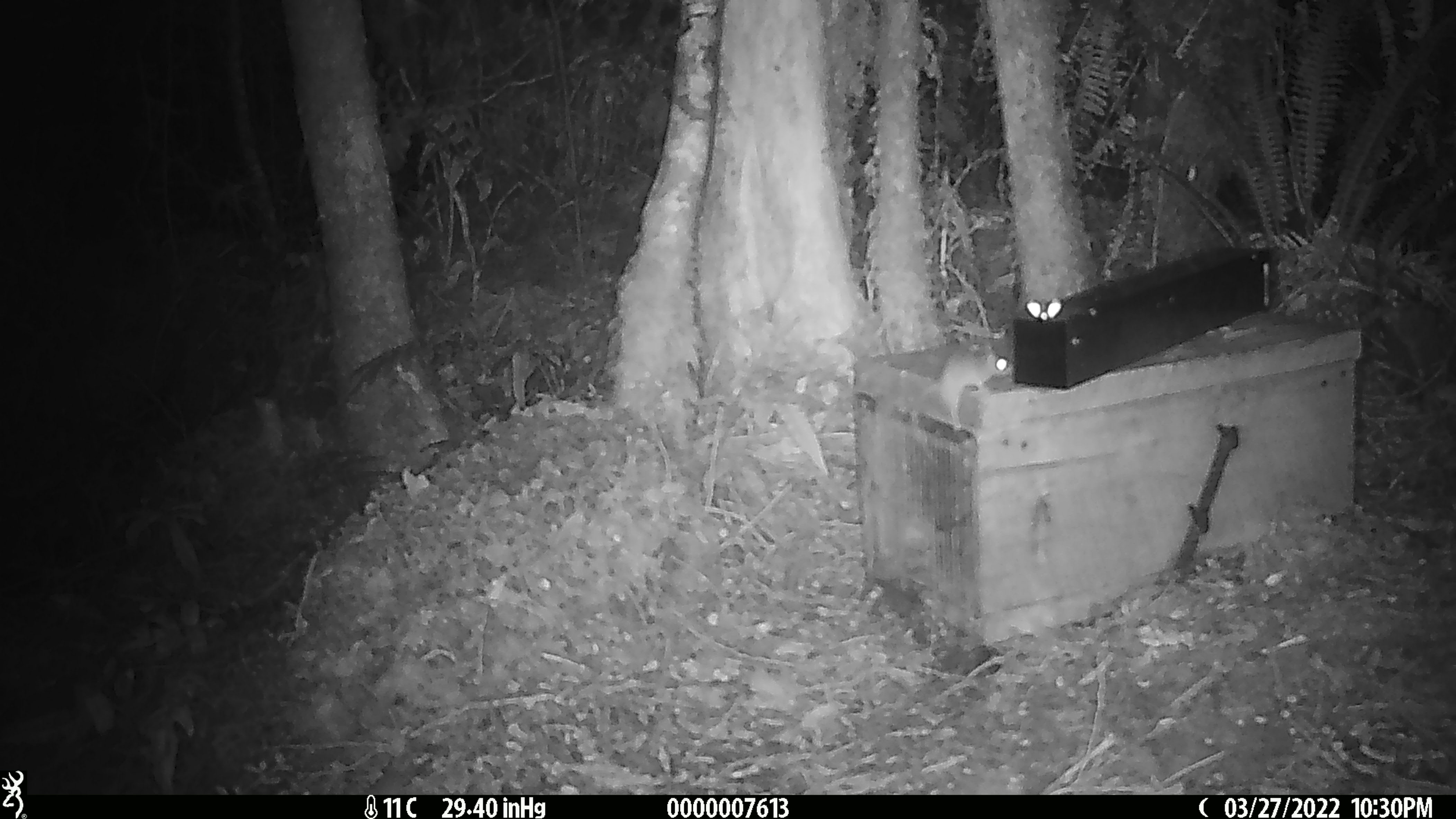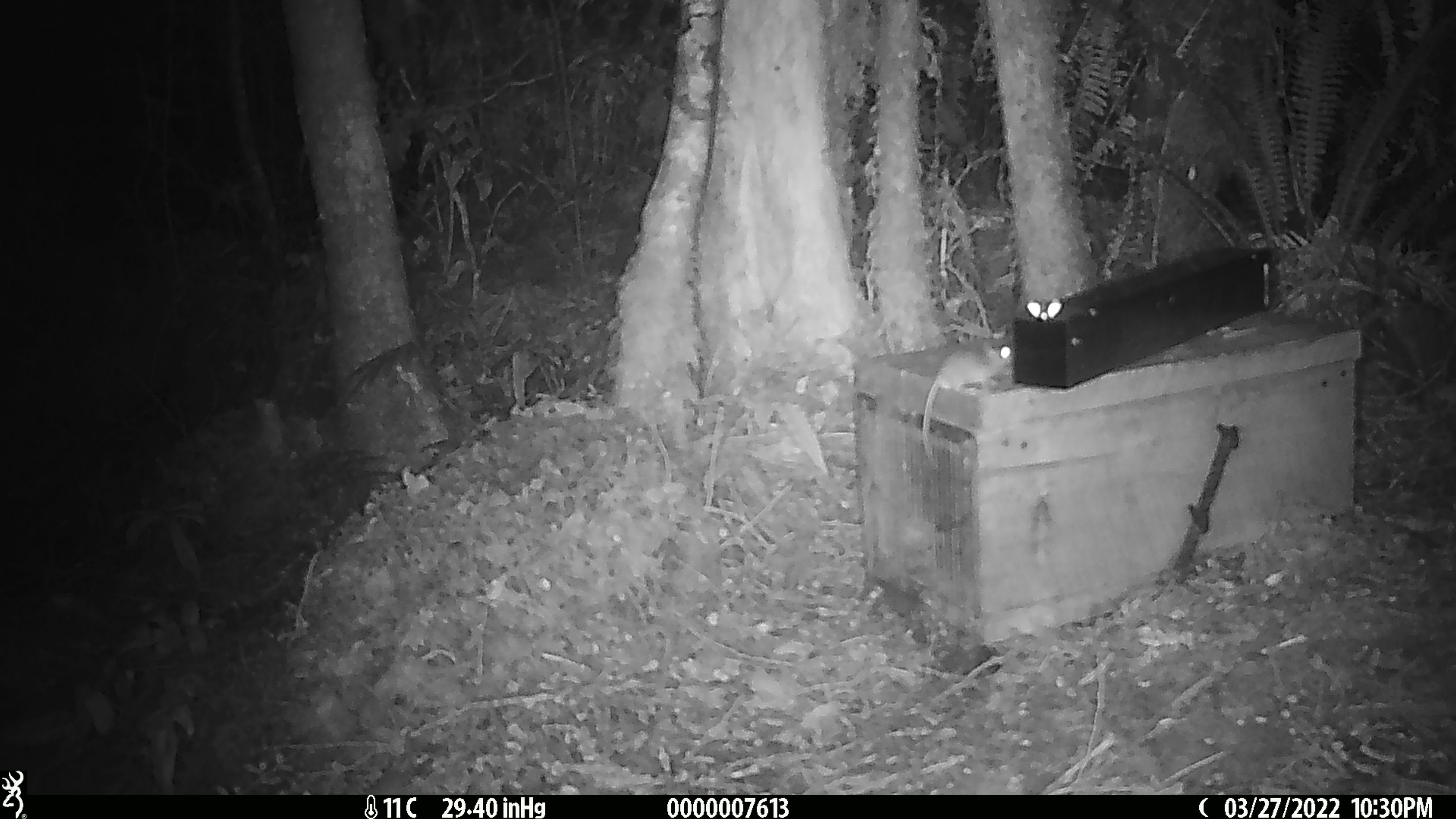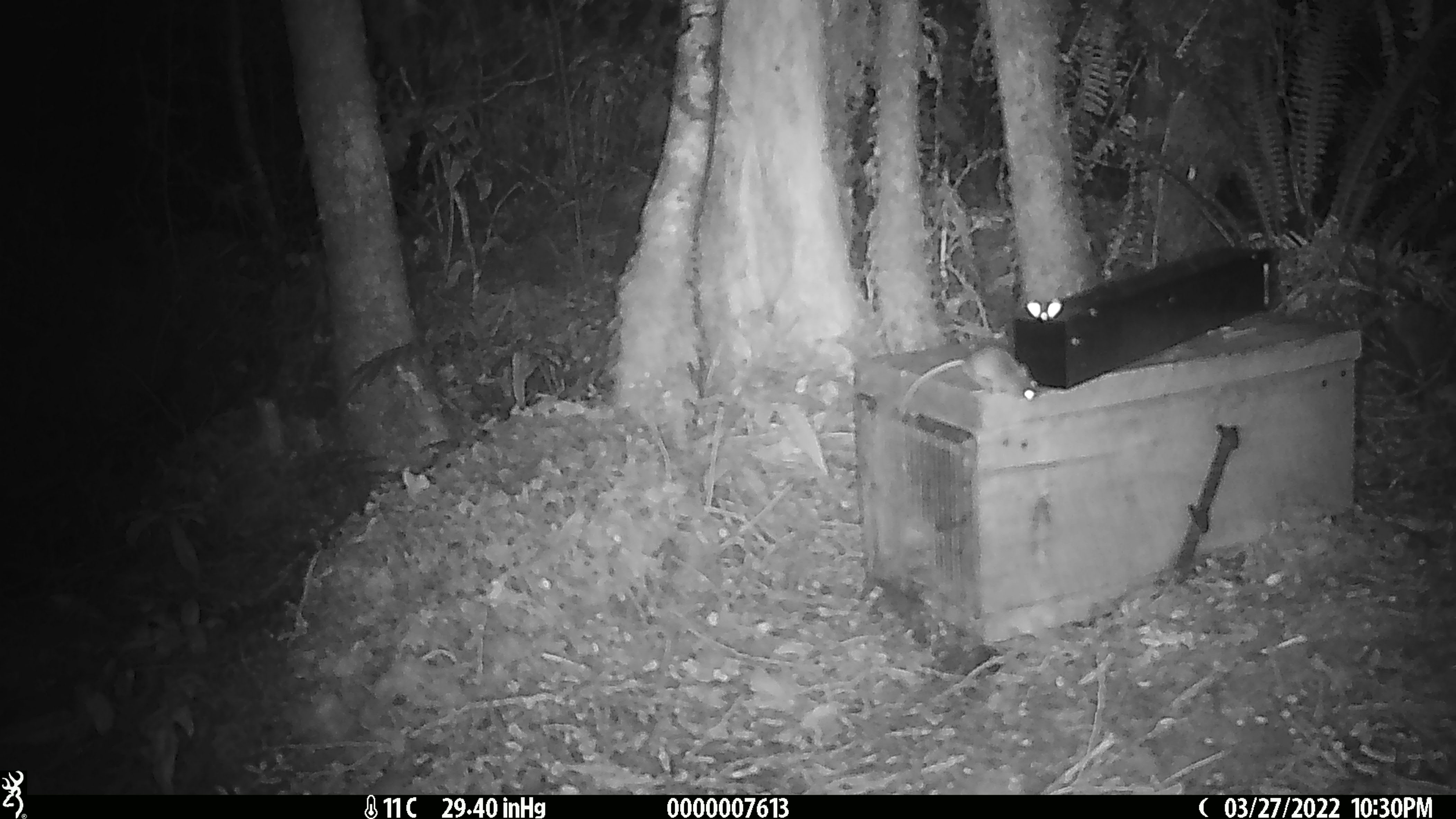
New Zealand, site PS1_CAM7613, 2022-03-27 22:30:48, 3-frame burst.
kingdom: Animalia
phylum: Chordata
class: Mammalia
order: Rodentia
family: Muridae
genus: Mus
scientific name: Mus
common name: mouse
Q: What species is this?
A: Mouse (Mus).